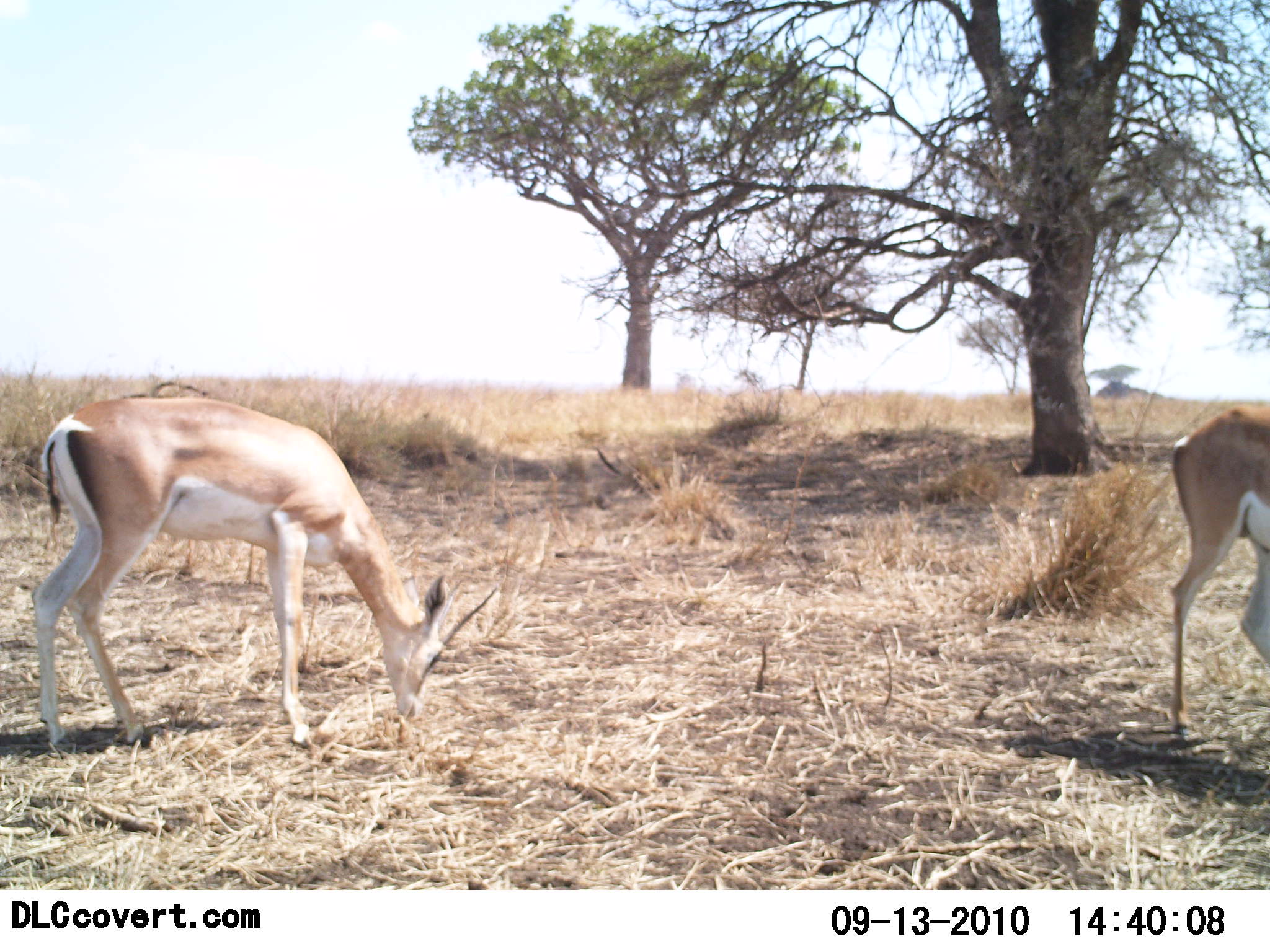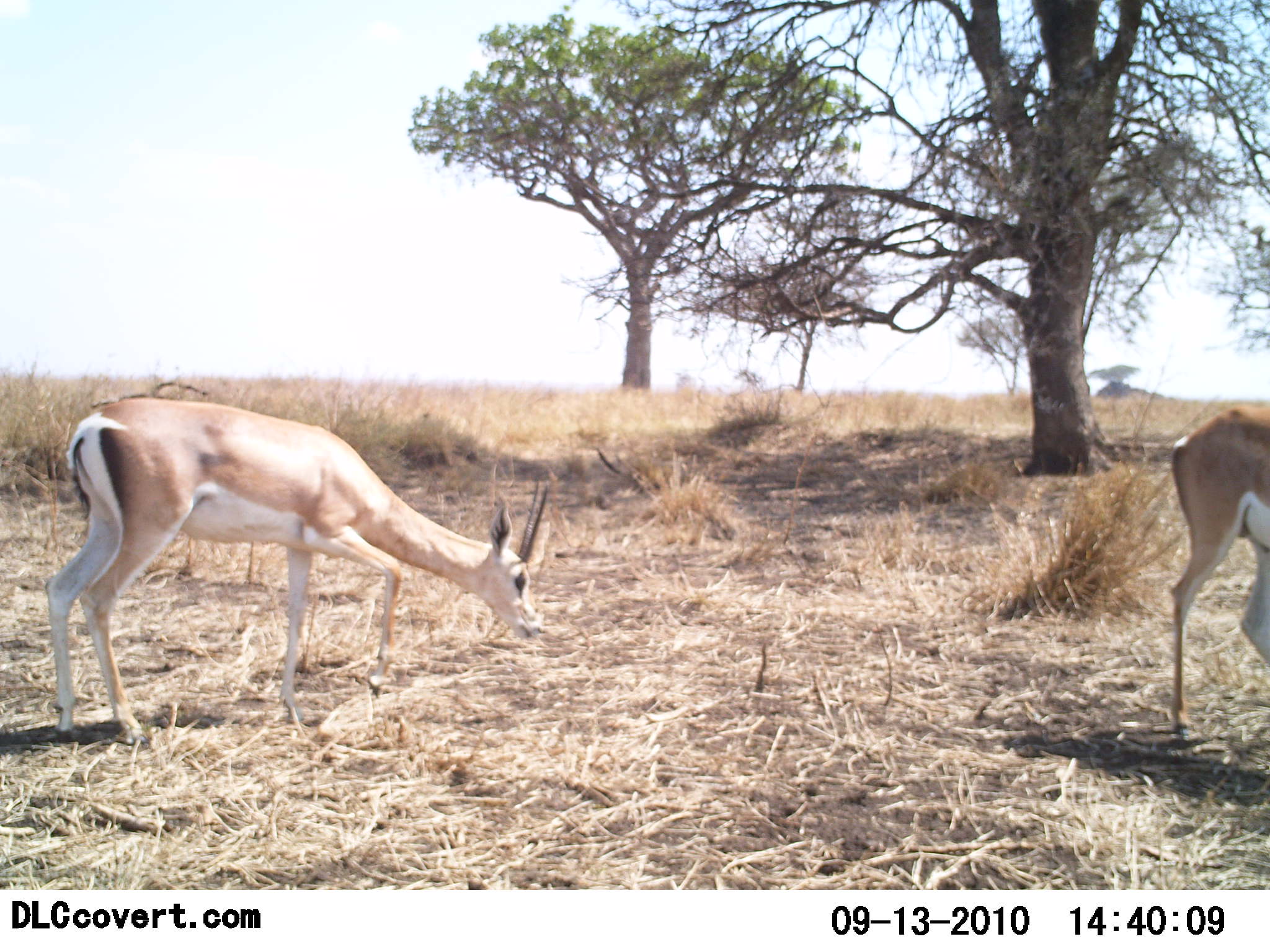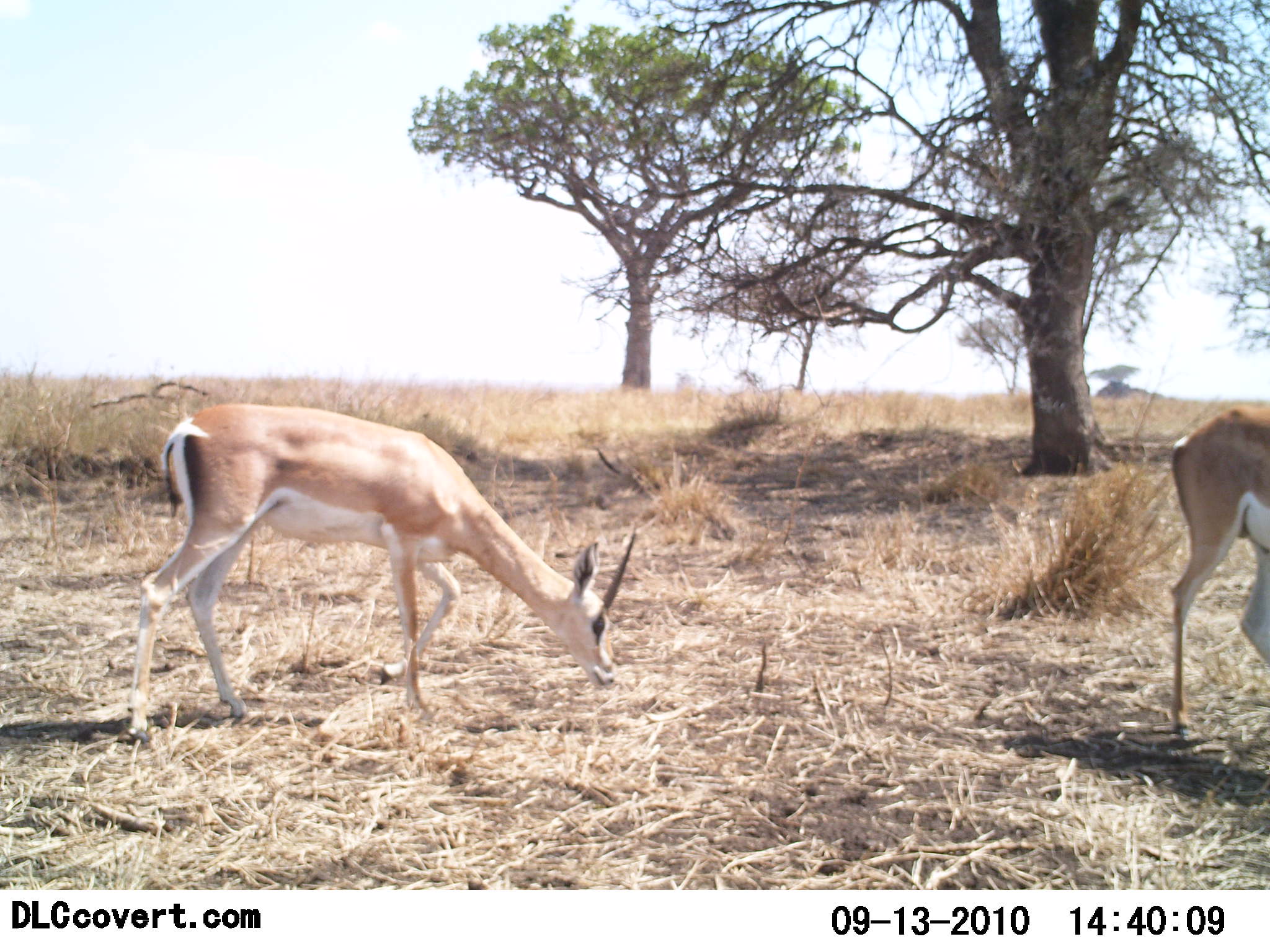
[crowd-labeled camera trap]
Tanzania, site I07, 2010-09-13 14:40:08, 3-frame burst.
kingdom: Animalia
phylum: Chordata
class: Mammalia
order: Artiodactyla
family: Bovidae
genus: Nanger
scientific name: Nanger granti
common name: grant's gazelle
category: gazellegrants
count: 2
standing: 60%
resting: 0%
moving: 25%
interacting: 0%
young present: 0%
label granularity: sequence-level